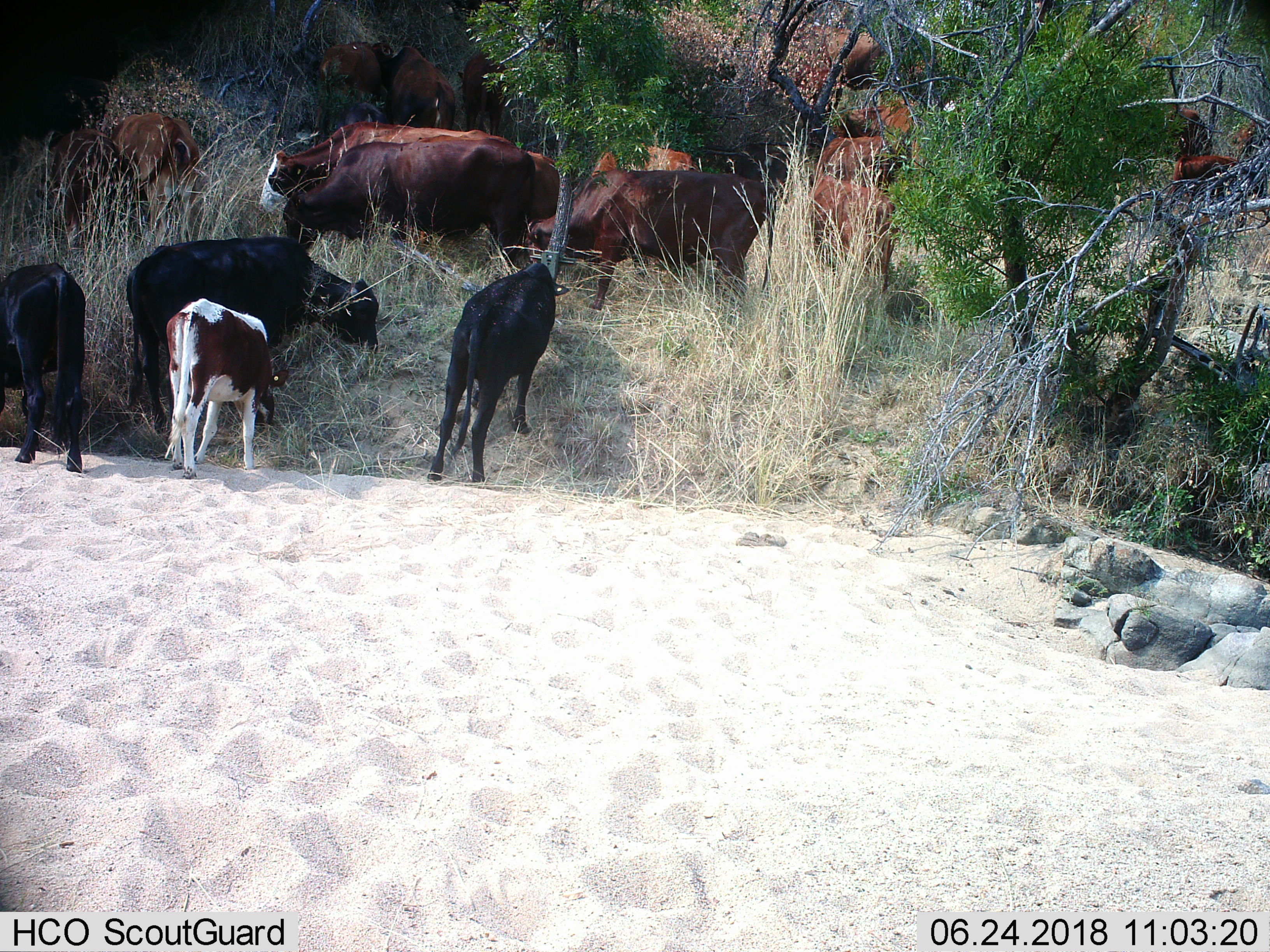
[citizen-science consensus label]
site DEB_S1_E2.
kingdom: Animalia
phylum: Chordata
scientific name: Vertebrata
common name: domestic animal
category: domesticanimal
Domesticanimal (domestic animal) (Vertebrata), count 11-50. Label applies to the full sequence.